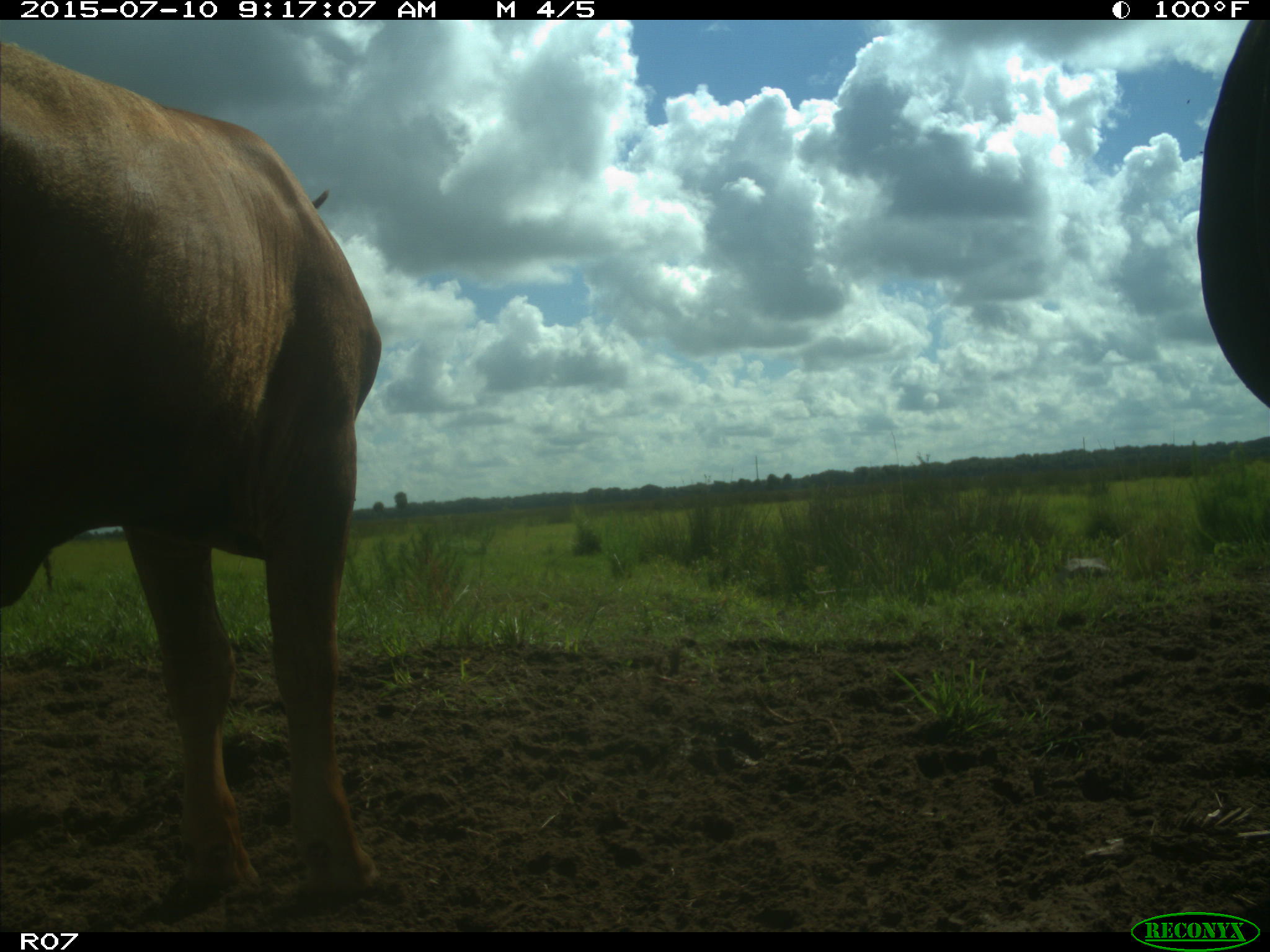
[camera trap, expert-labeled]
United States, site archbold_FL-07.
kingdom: Animalia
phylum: Chordata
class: Mammalia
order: Artiodactyla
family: Bovidae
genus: Bos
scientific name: Bos taurus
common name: domestic cow